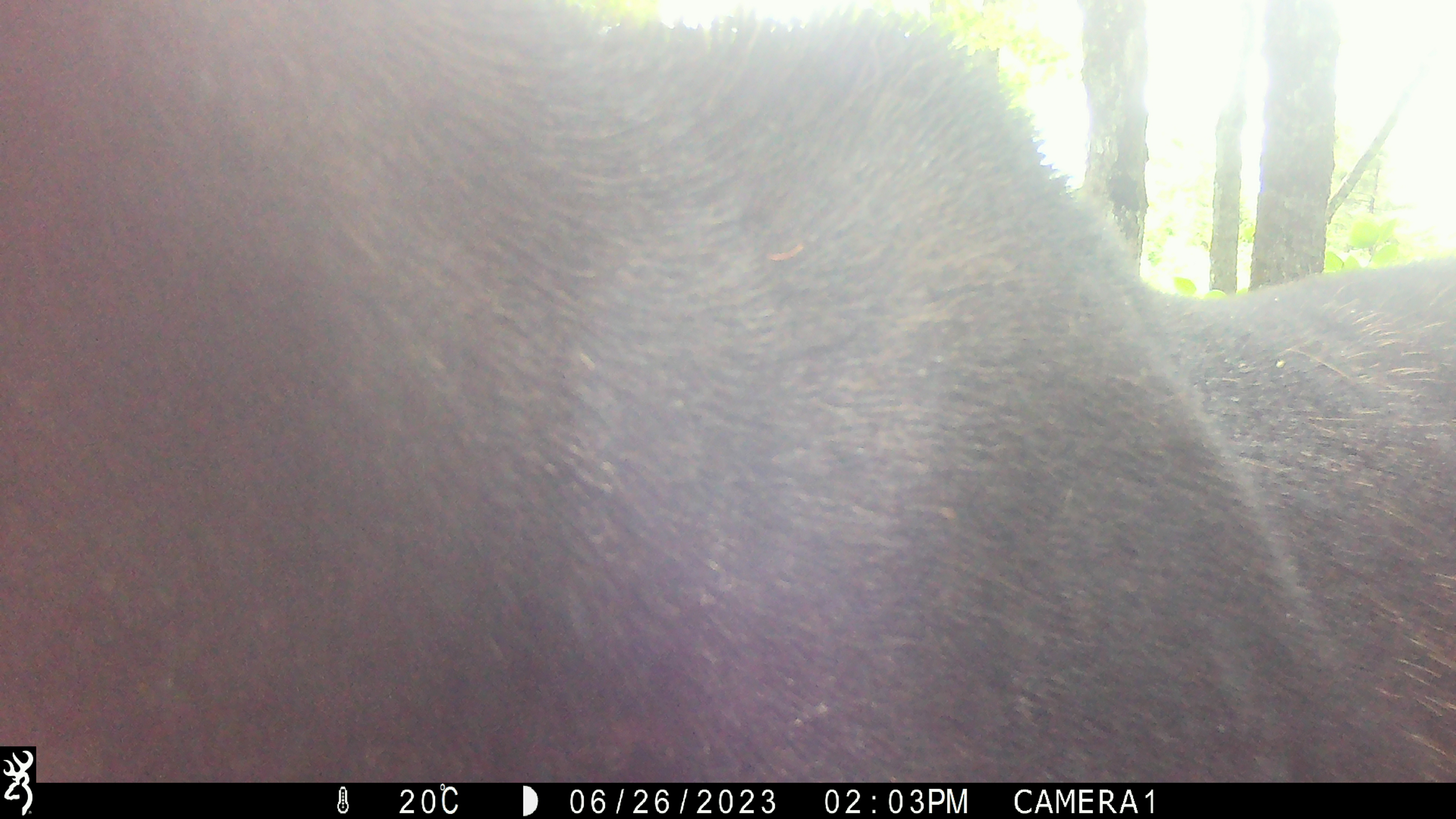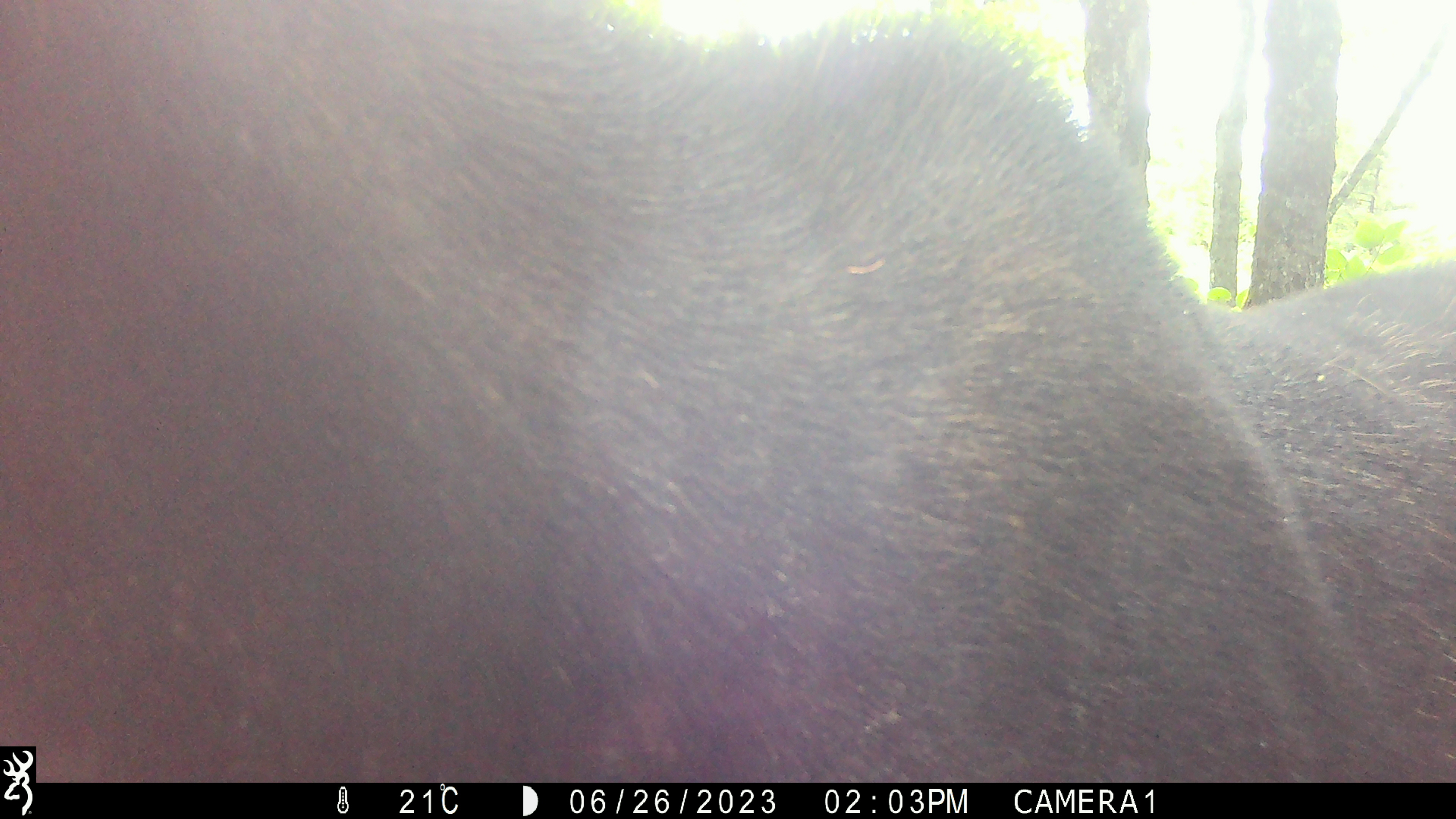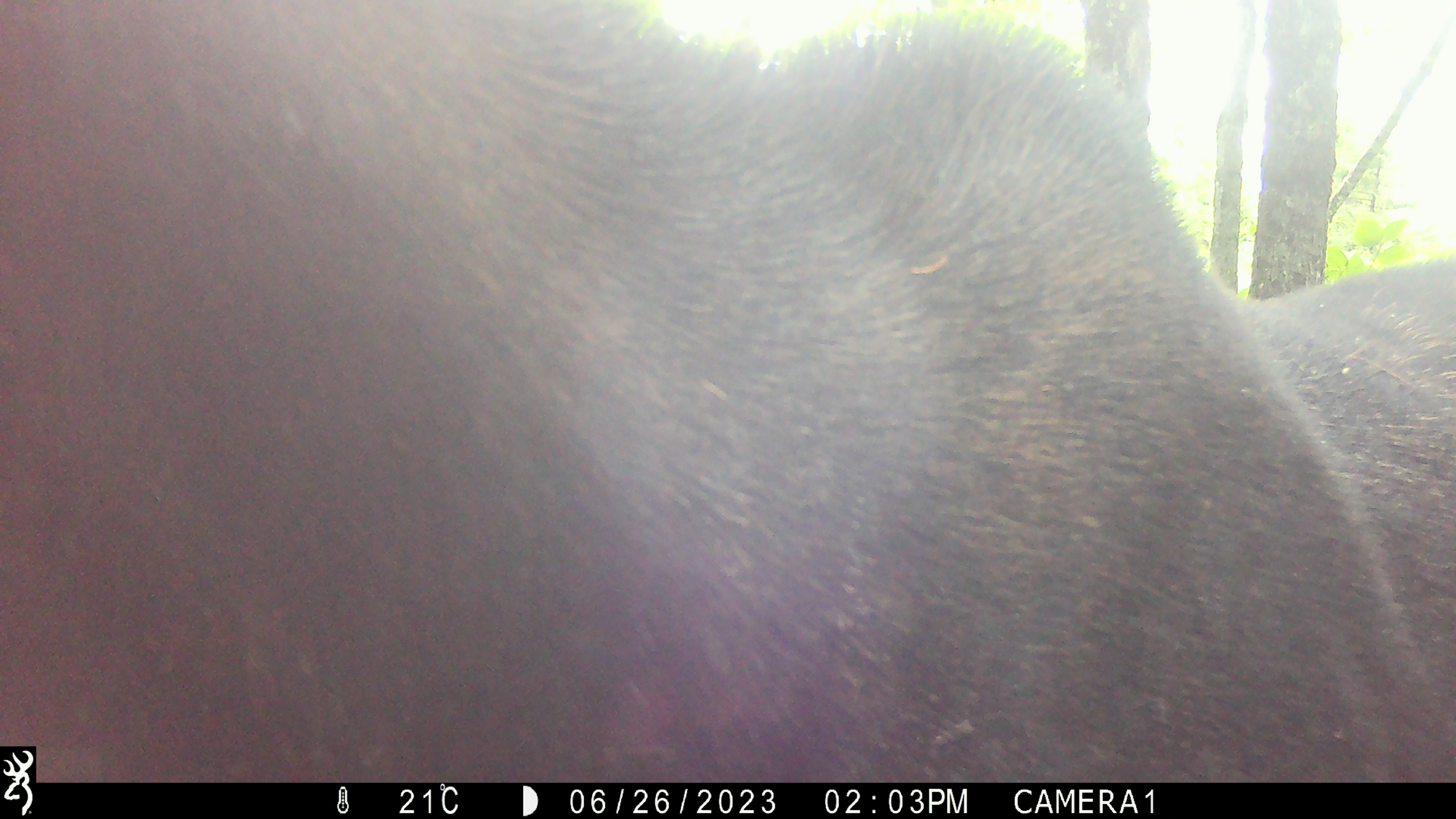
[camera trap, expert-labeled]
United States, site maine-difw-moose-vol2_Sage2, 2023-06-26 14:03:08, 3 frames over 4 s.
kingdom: Animalia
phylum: Chordata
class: Mammalia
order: Artiodactyla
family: Cervidae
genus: Alces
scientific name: Alces alces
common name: moose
Moose (Alces alces).